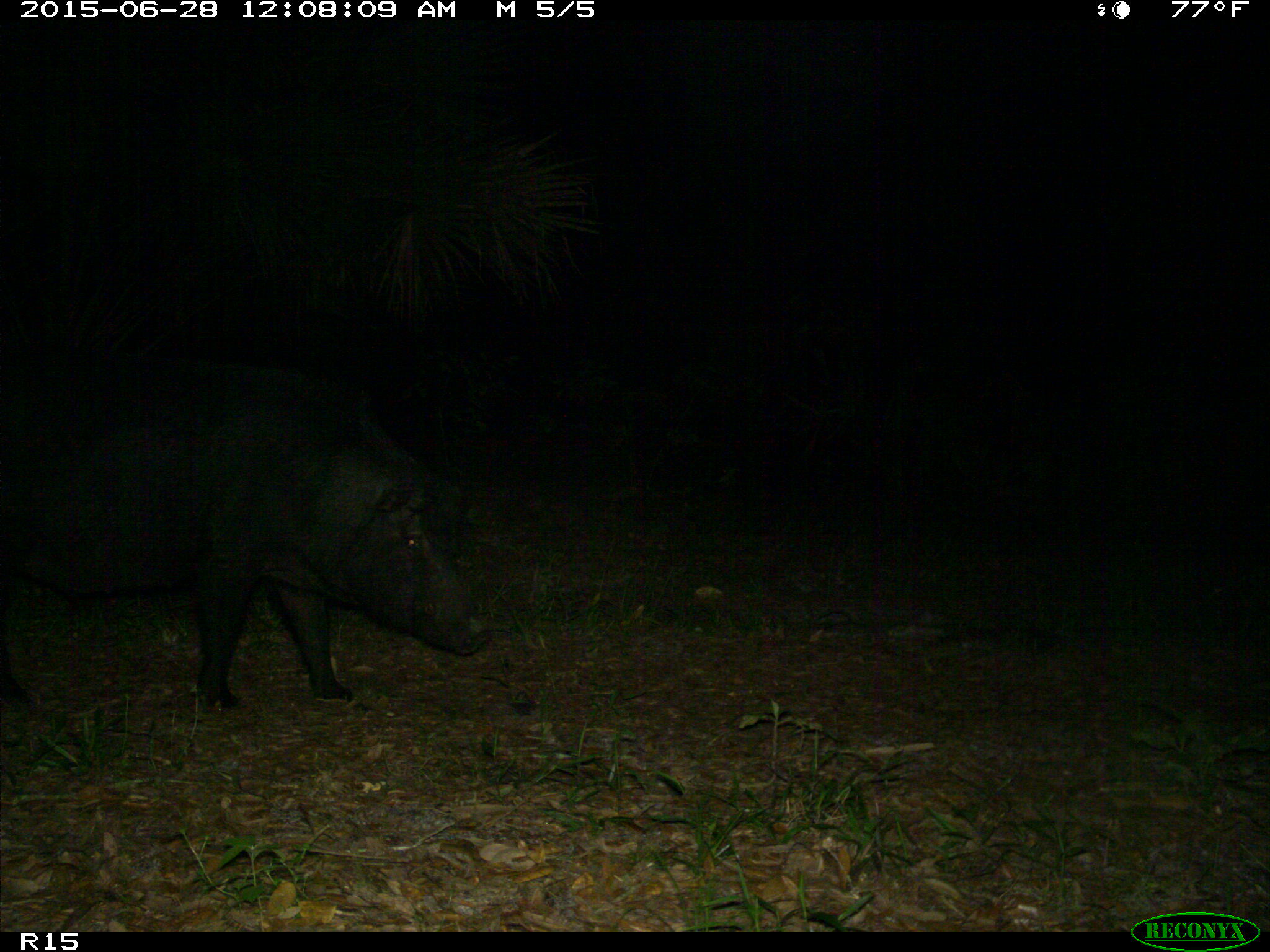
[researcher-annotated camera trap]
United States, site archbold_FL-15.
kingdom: Animalia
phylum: Chordata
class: Mammalia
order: Artiodactyla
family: Suidae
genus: Sus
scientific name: Sus scrofa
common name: wild boar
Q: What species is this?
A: Sus scrofa (wild boar).